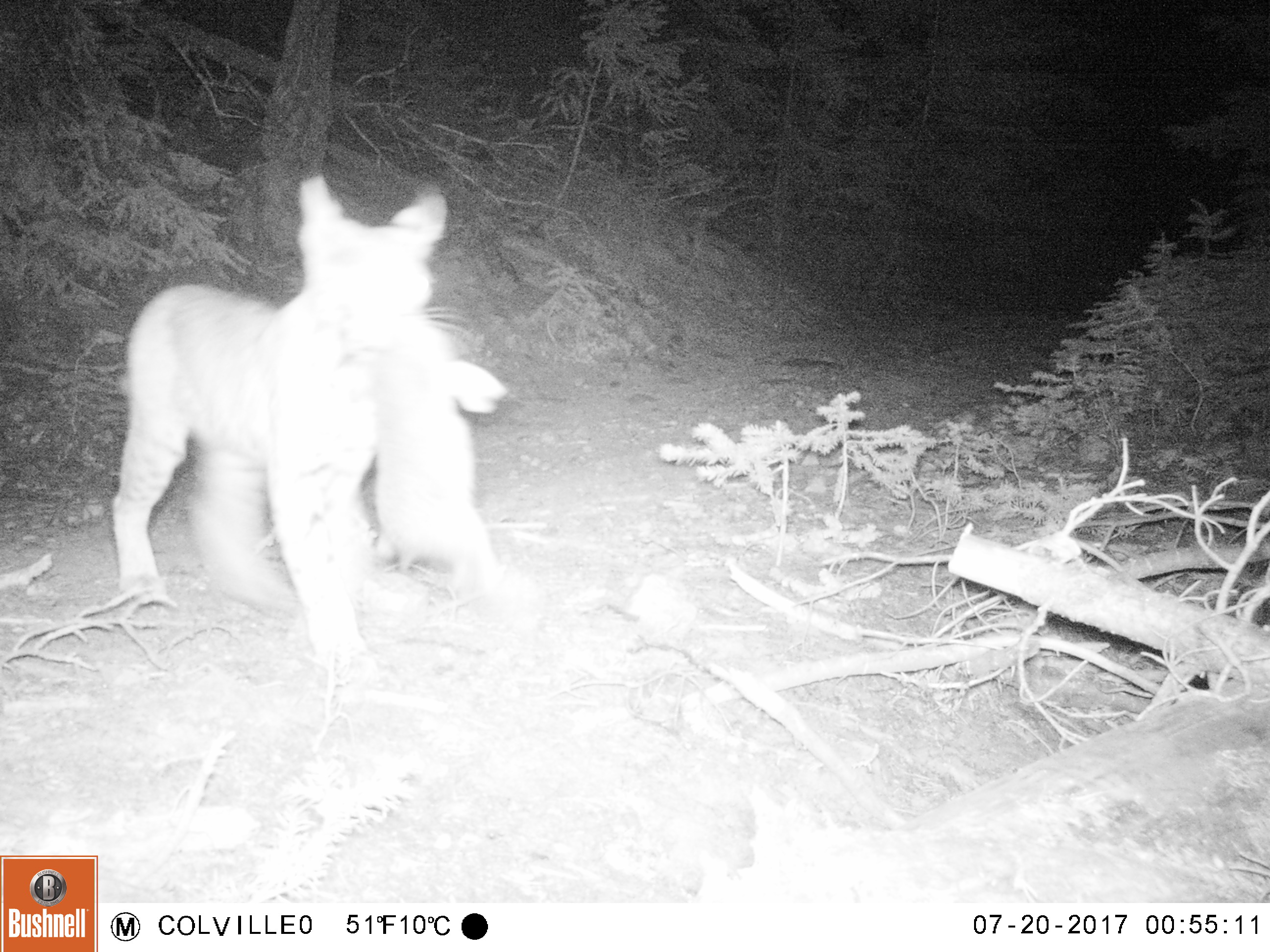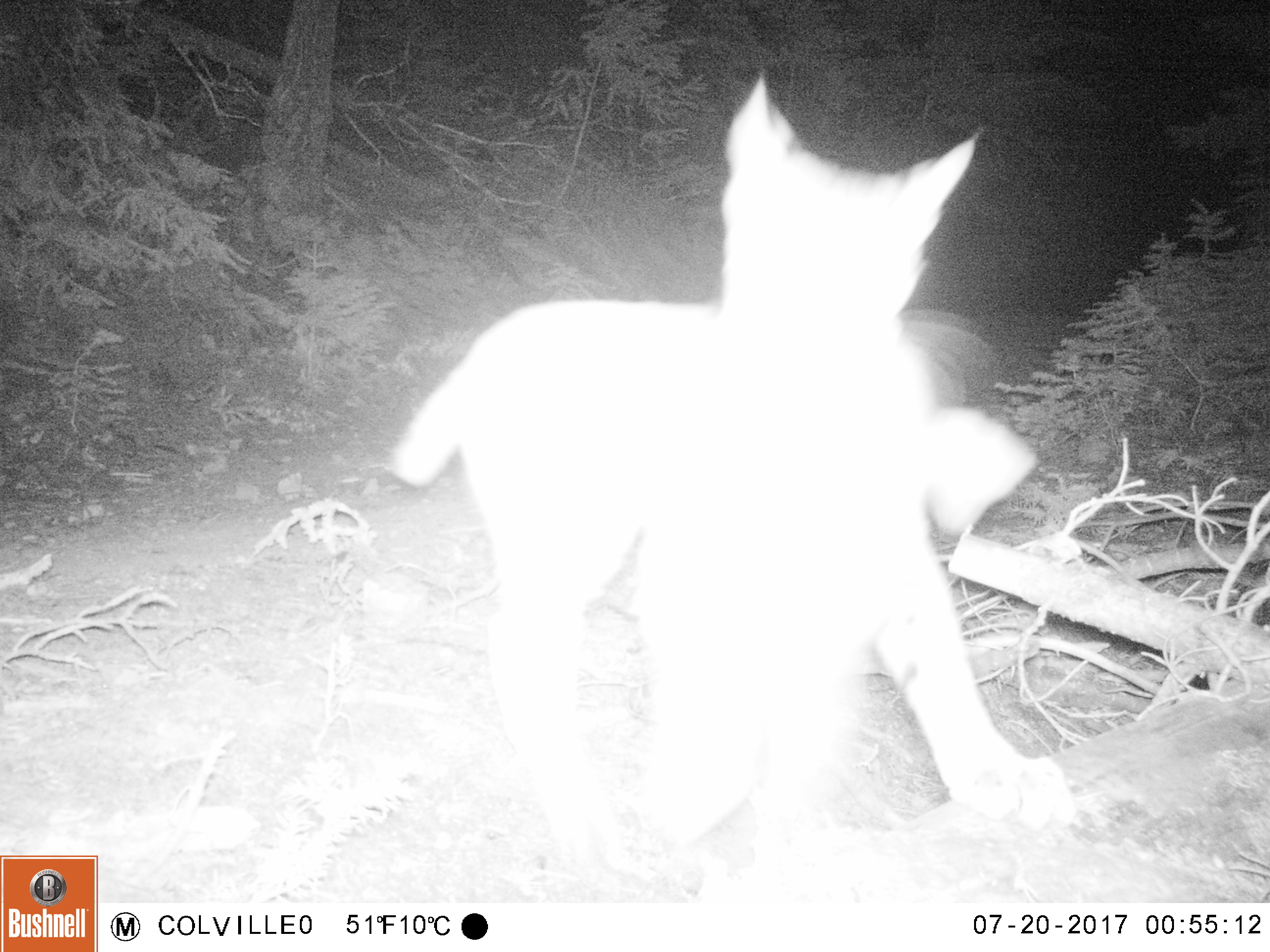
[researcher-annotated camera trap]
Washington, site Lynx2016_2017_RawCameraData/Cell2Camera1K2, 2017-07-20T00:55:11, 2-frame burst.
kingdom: Animalia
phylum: Chordata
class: Mammalia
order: Carnivora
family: Felidae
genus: Lynx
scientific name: Lynx rufus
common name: bobcat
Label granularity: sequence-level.